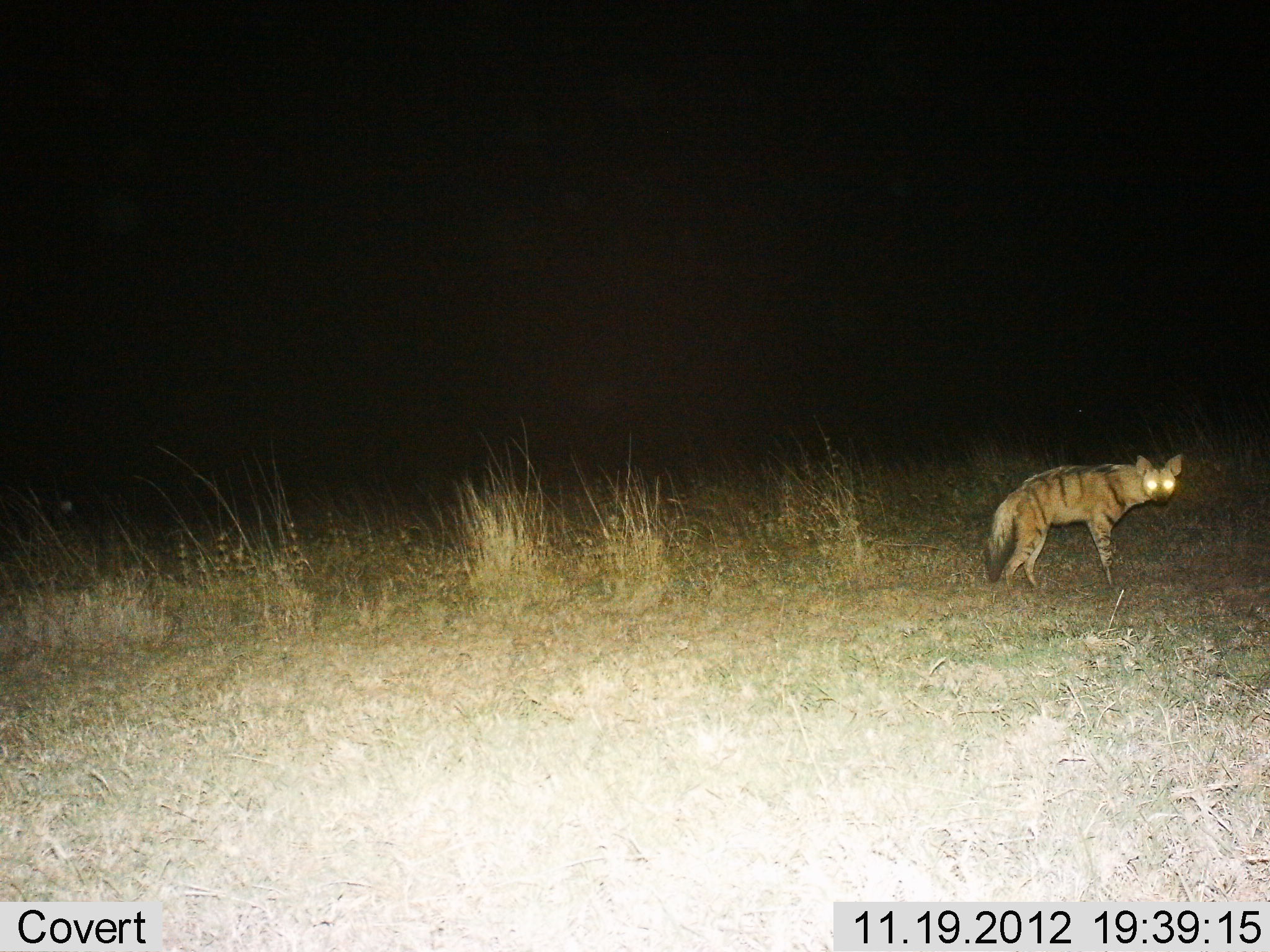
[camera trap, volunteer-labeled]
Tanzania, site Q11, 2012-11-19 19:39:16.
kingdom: Animalia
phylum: Chordata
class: Mammalia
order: Carnivora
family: Hyaenidae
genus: Proteles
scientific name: Proteles cristatus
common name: aardwolf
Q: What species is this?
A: Aardwolf (Proteles cristatus).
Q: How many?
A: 1.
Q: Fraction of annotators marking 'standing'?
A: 100%.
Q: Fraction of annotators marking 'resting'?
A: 0%.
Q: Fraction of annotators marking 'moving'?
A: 0%.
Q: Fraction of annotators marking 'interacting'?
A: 0%.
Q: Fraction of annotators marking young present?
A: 0%.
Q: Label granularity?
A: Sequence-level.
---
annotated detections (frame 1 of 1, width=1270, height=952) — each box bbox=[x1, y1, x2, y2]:
animal: bbox=[983, 452, 1185, 595]